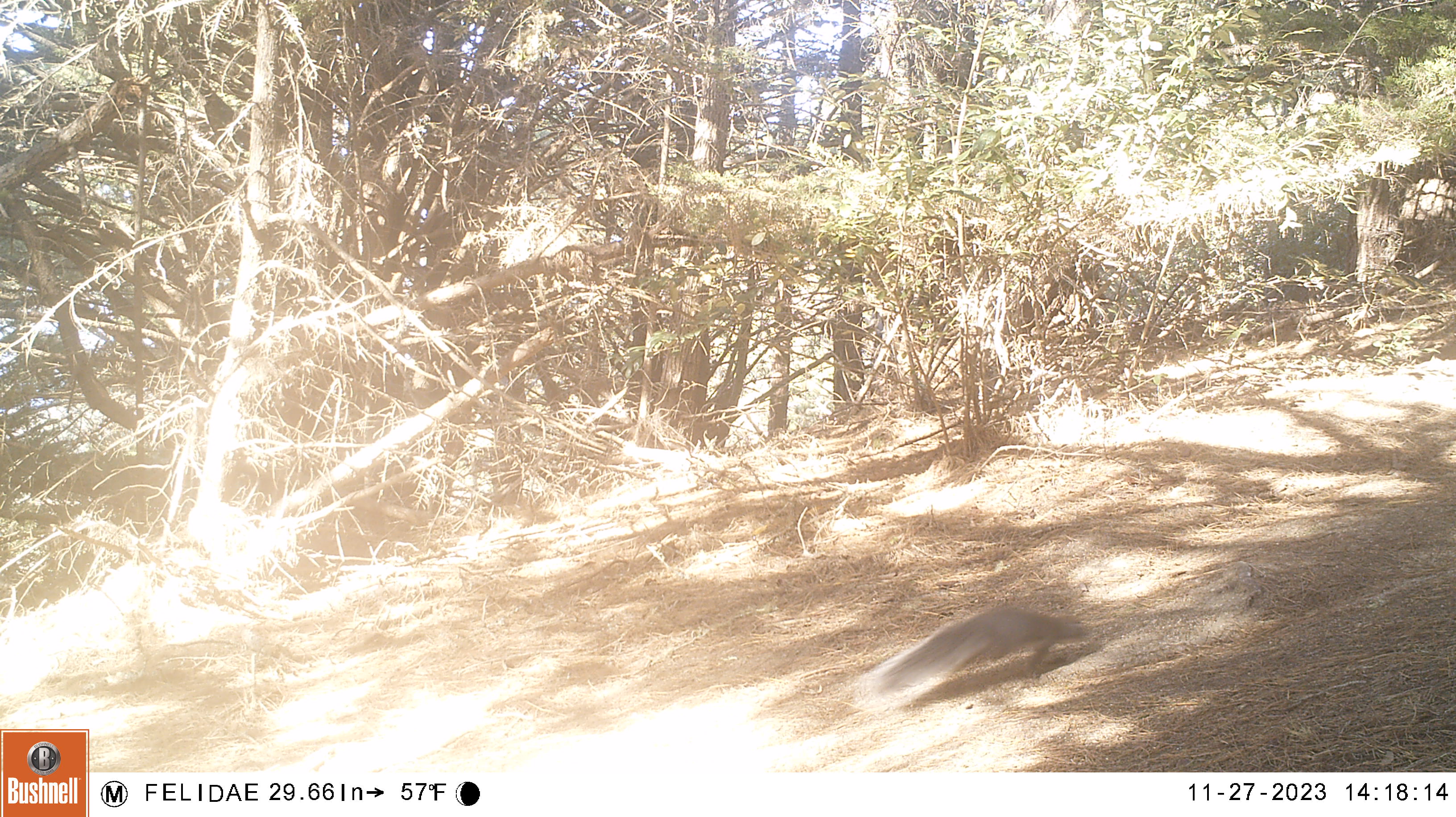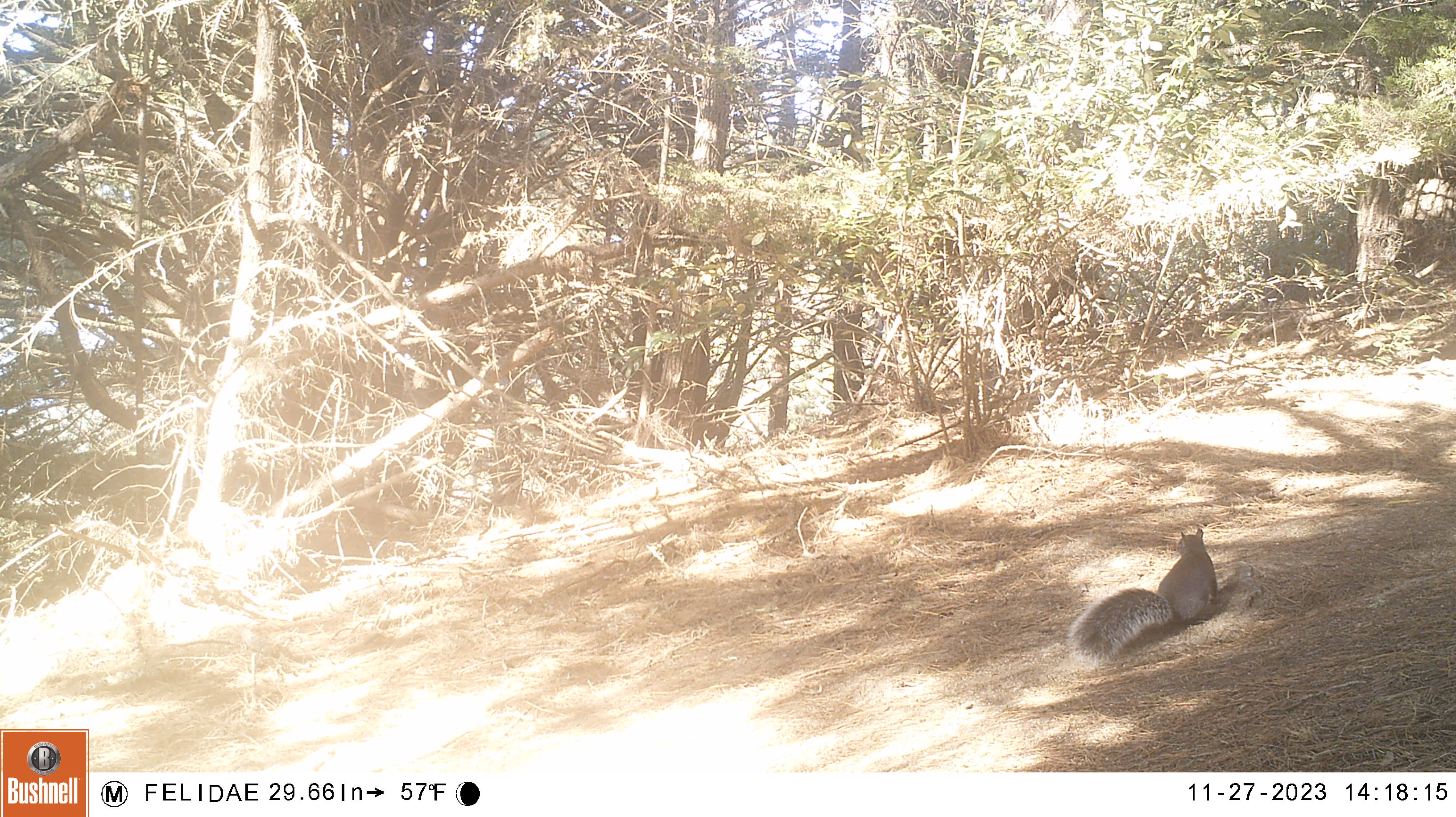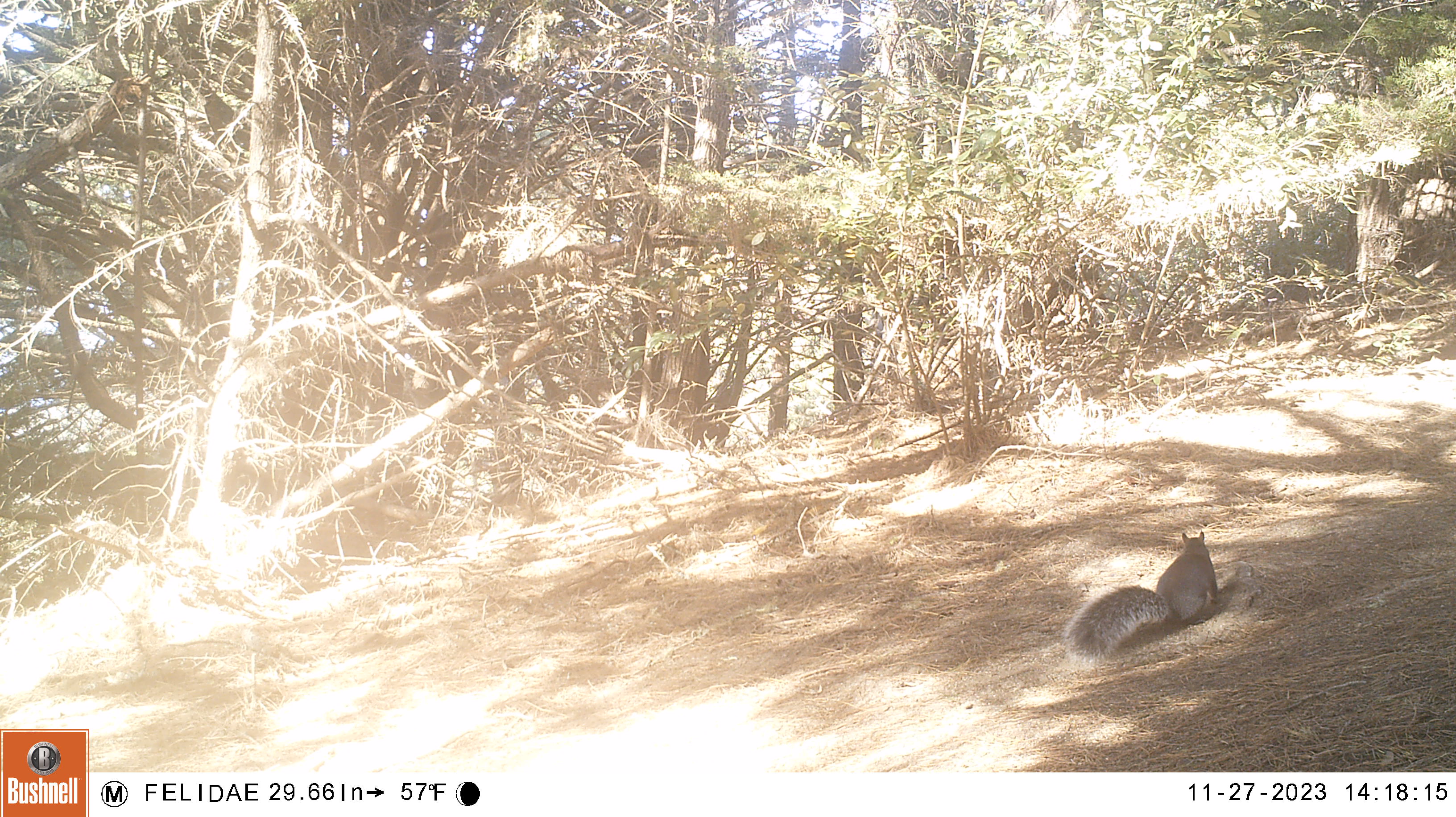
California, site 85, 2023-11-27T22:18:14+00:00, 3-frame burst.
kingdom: Animalia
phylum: Chordata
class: Mammalia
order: Rodentia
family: Sciuridae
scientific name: Sciuridae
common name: squirrel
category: unknown squirrel